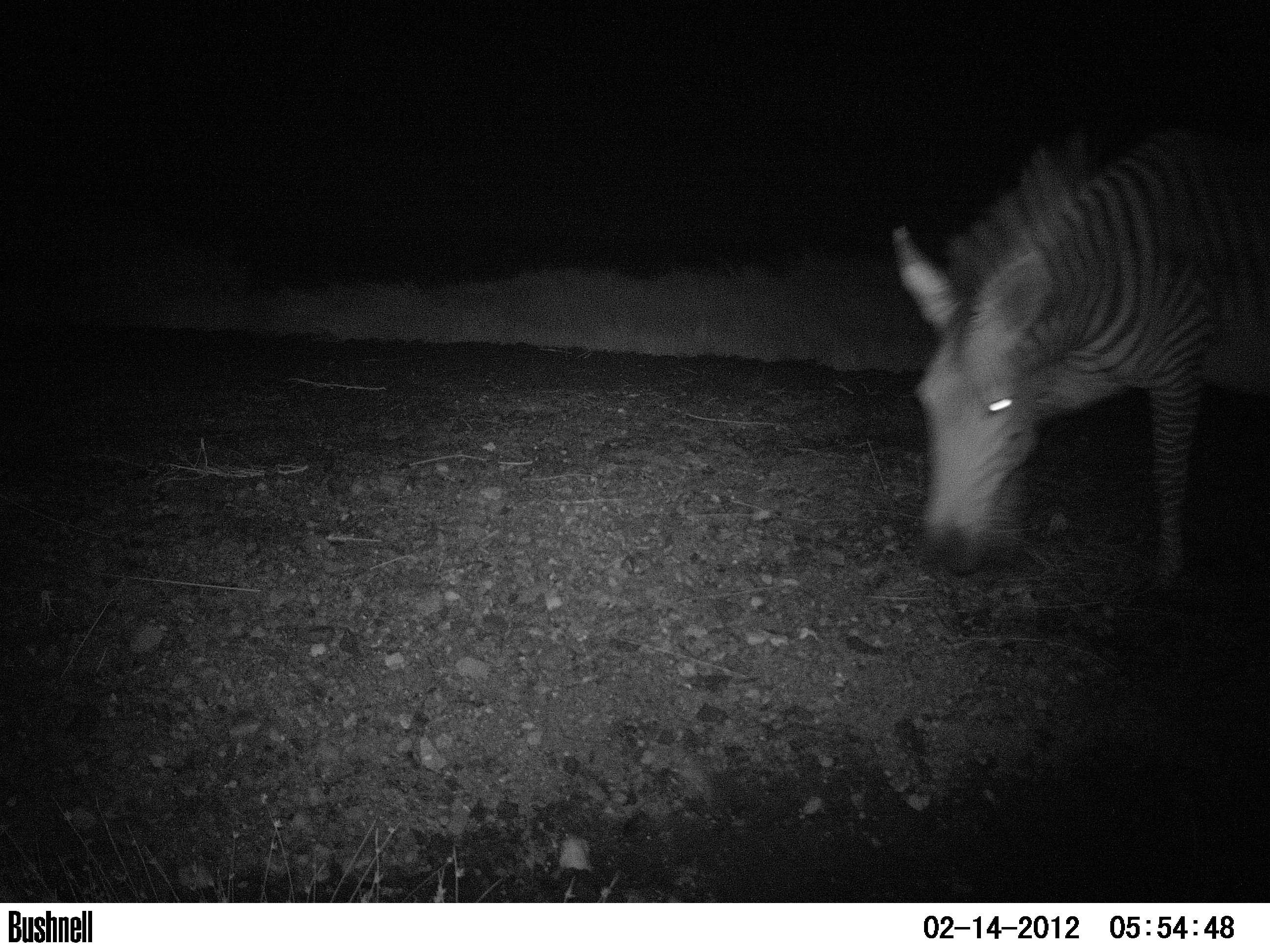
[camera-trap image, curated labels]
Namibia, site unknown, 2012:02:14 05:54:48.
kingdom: Animalia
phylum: Chordata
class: Mammalia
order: Perissodactyla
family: Equidae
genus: Equus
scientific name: Equus zebra hartmannae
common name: hartmann's mountain zebra